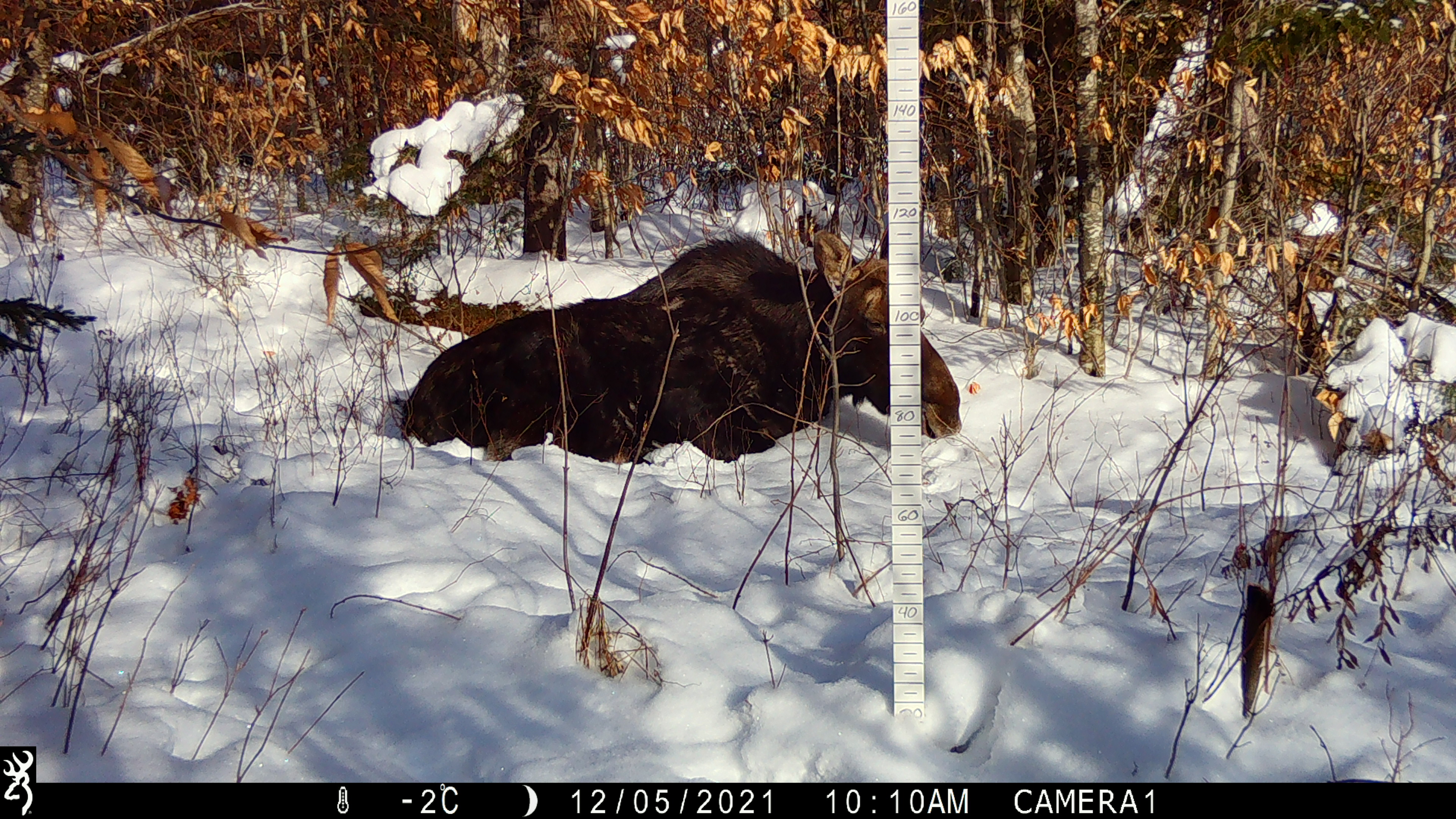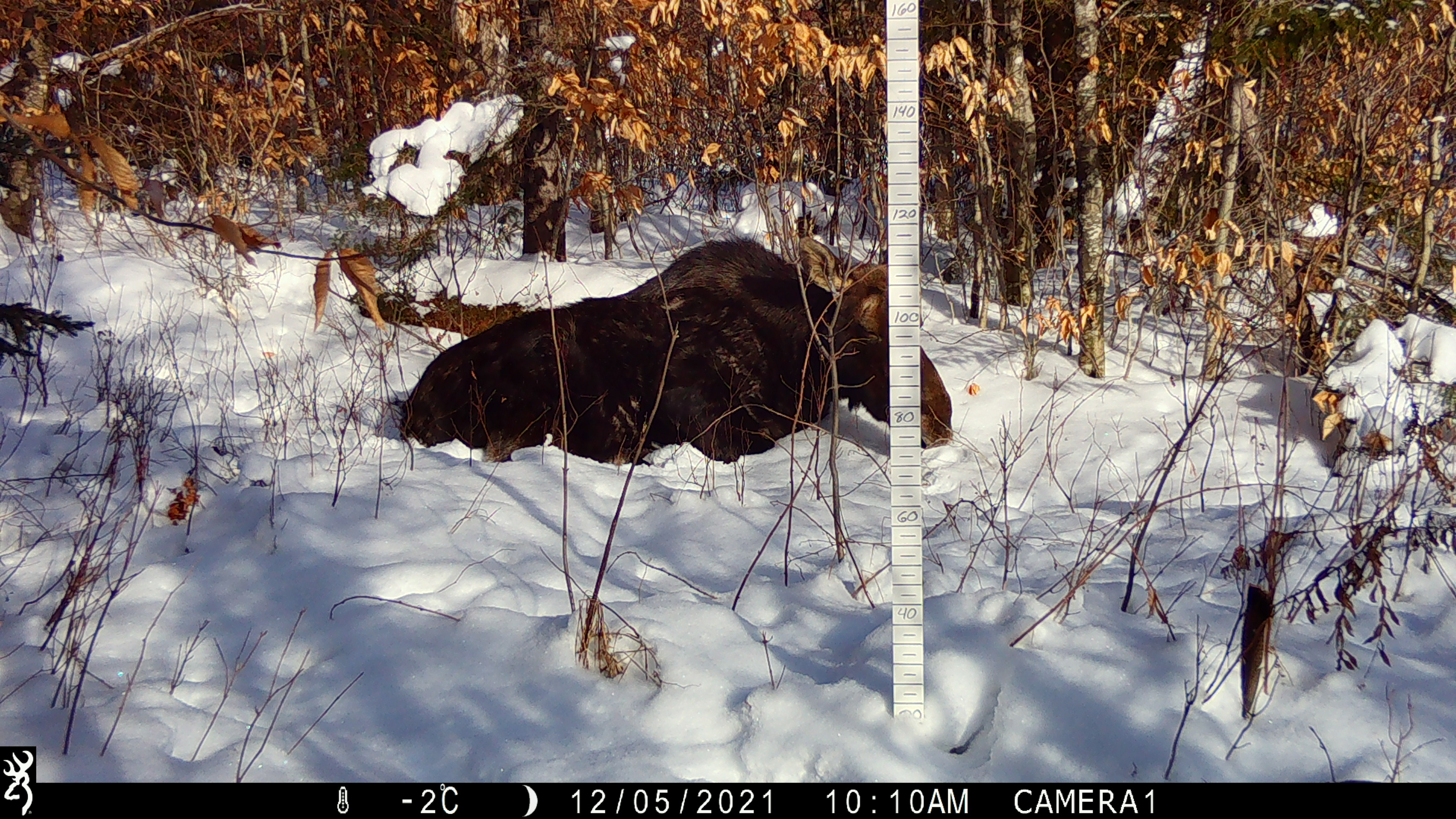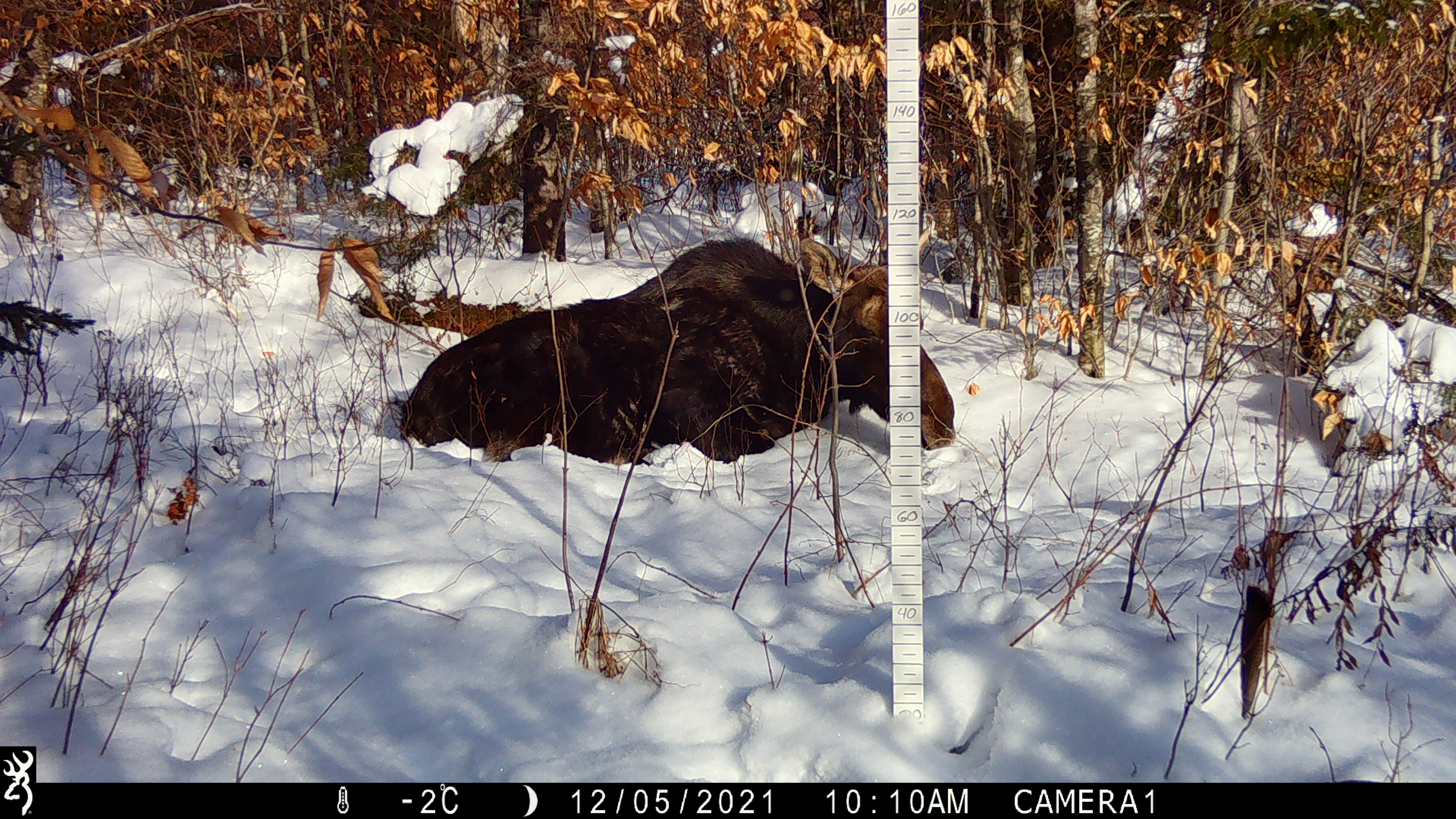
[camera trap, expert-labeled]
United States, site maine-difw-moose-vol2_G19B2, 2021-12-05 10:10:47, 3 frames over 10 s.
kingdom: Animalia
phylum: Chordata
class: Mammalia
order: Artiodactyla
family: Cervidae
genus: Alces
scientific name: Alces alces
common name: moose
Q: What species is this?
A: Moose (Alces alces).